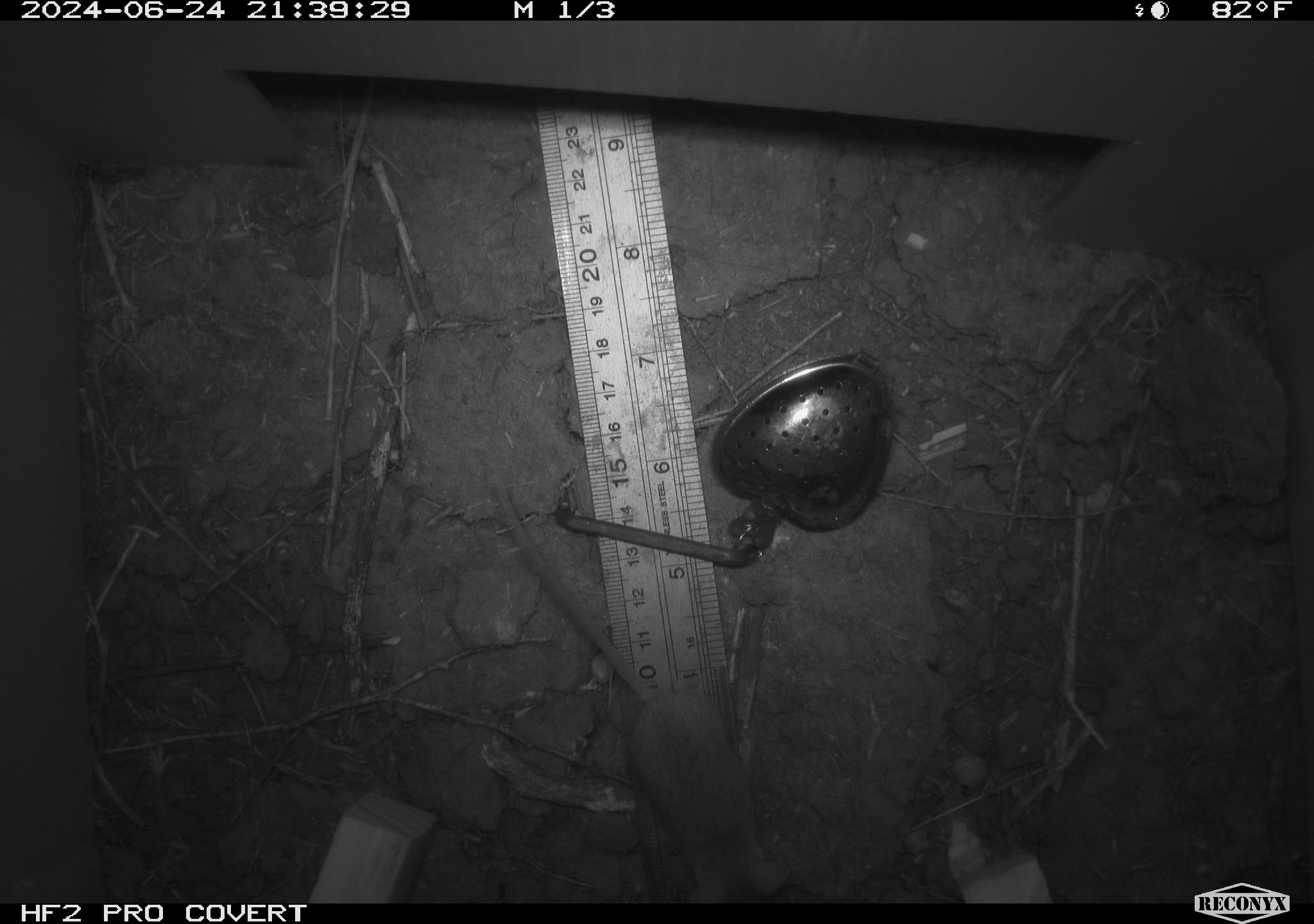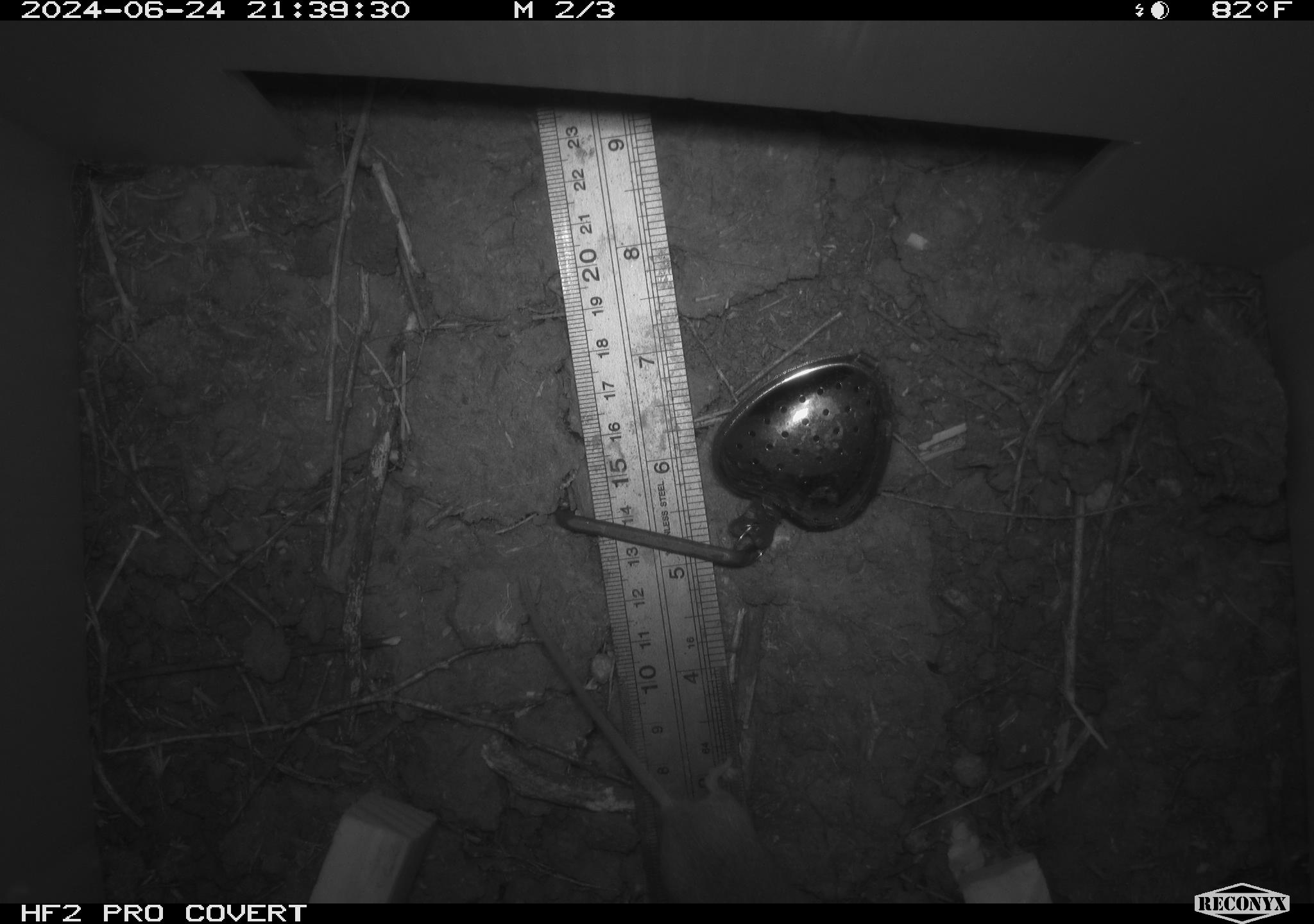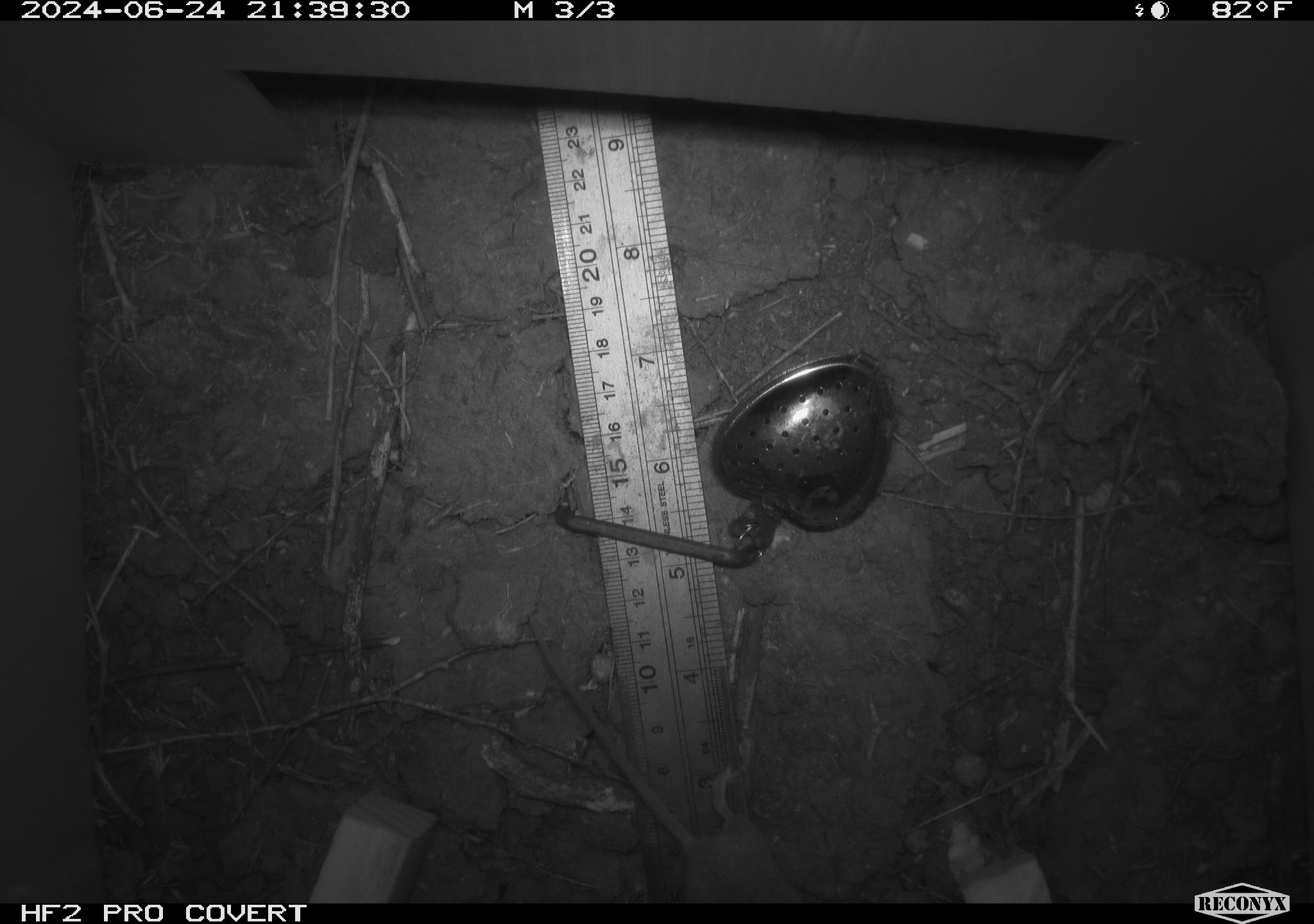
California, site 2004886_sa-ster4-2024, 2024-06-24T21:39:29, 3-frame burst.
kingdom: Animalia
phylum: Chordata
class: Mammalia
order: Rodentia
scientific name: Rodentia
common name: mouse species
Mouse species (Rodentia).